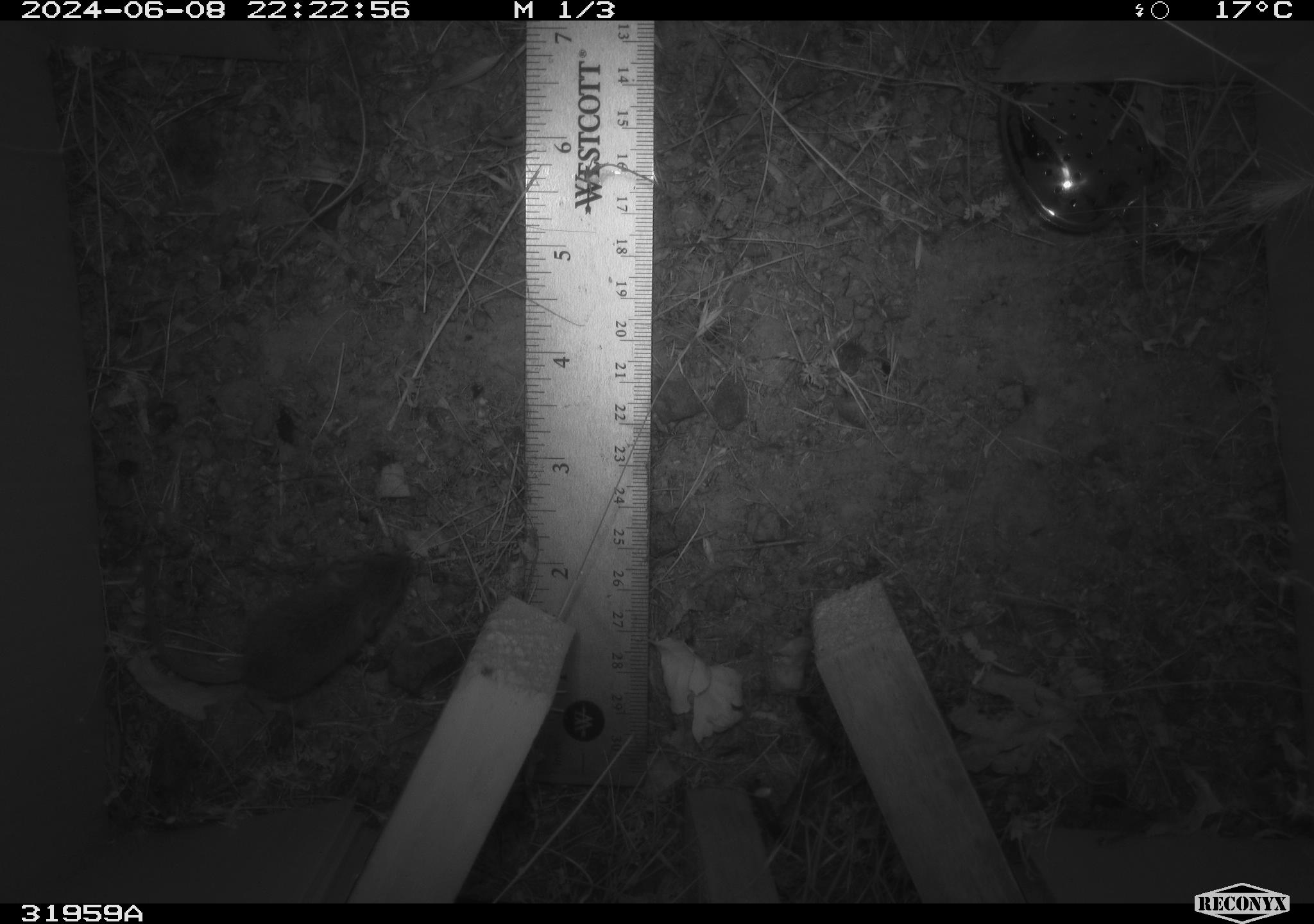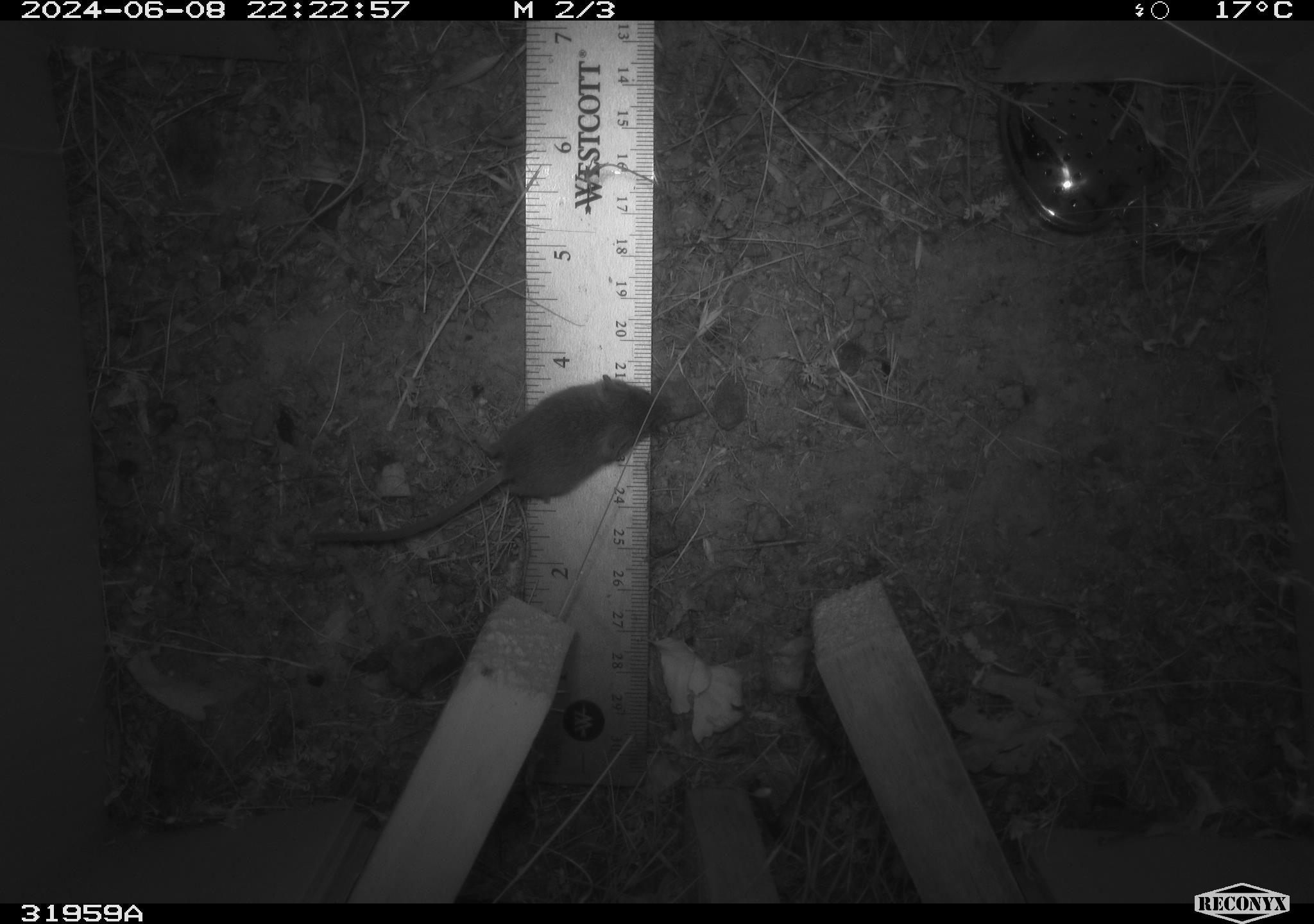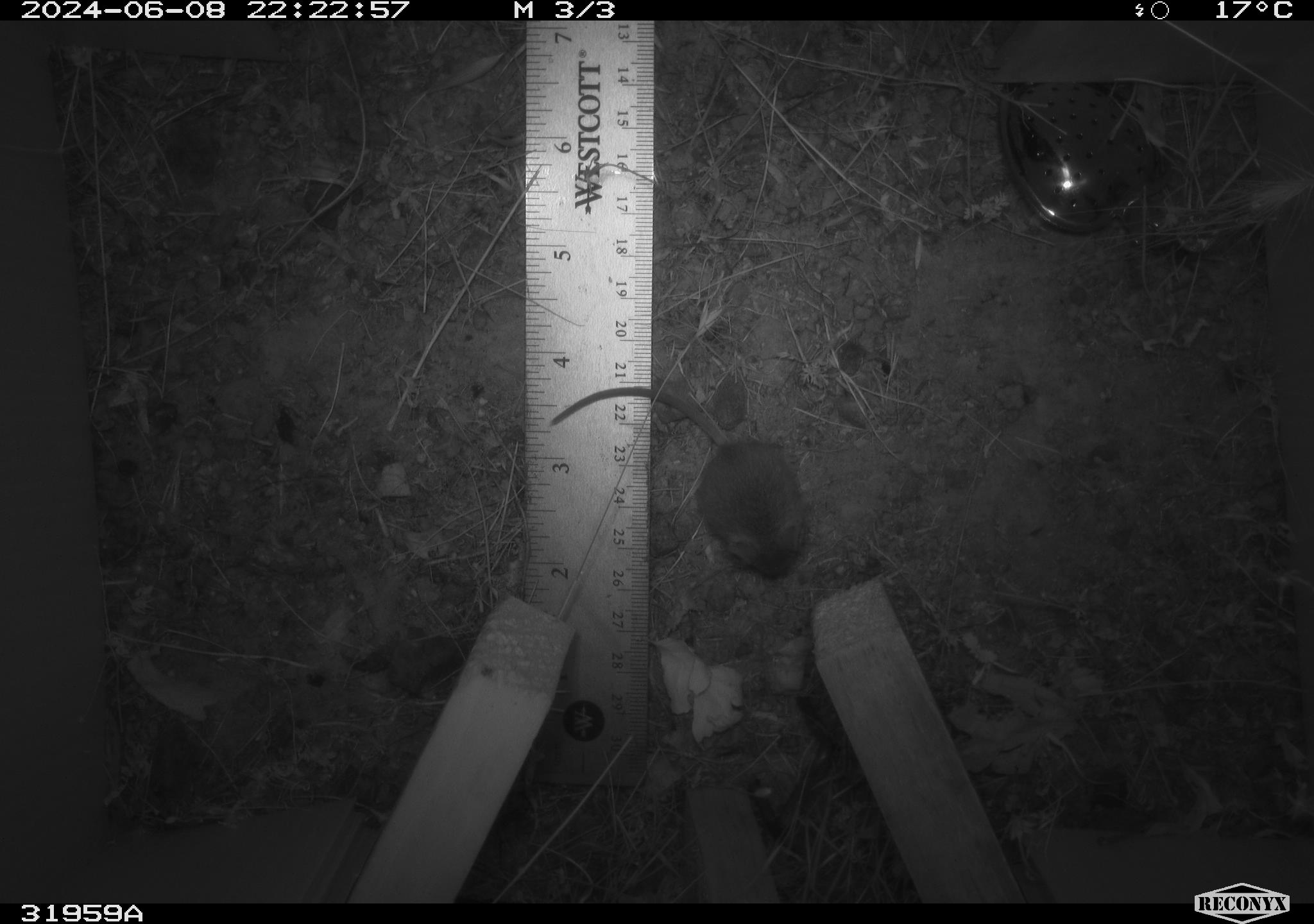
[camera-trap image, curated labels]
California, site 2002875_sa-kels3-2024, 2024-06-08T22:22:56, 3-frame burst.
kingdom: Animalia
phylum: Chordata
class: Mammalia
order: Rodentia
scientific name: Rodentia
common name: rodent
Rodent (Rodentia).